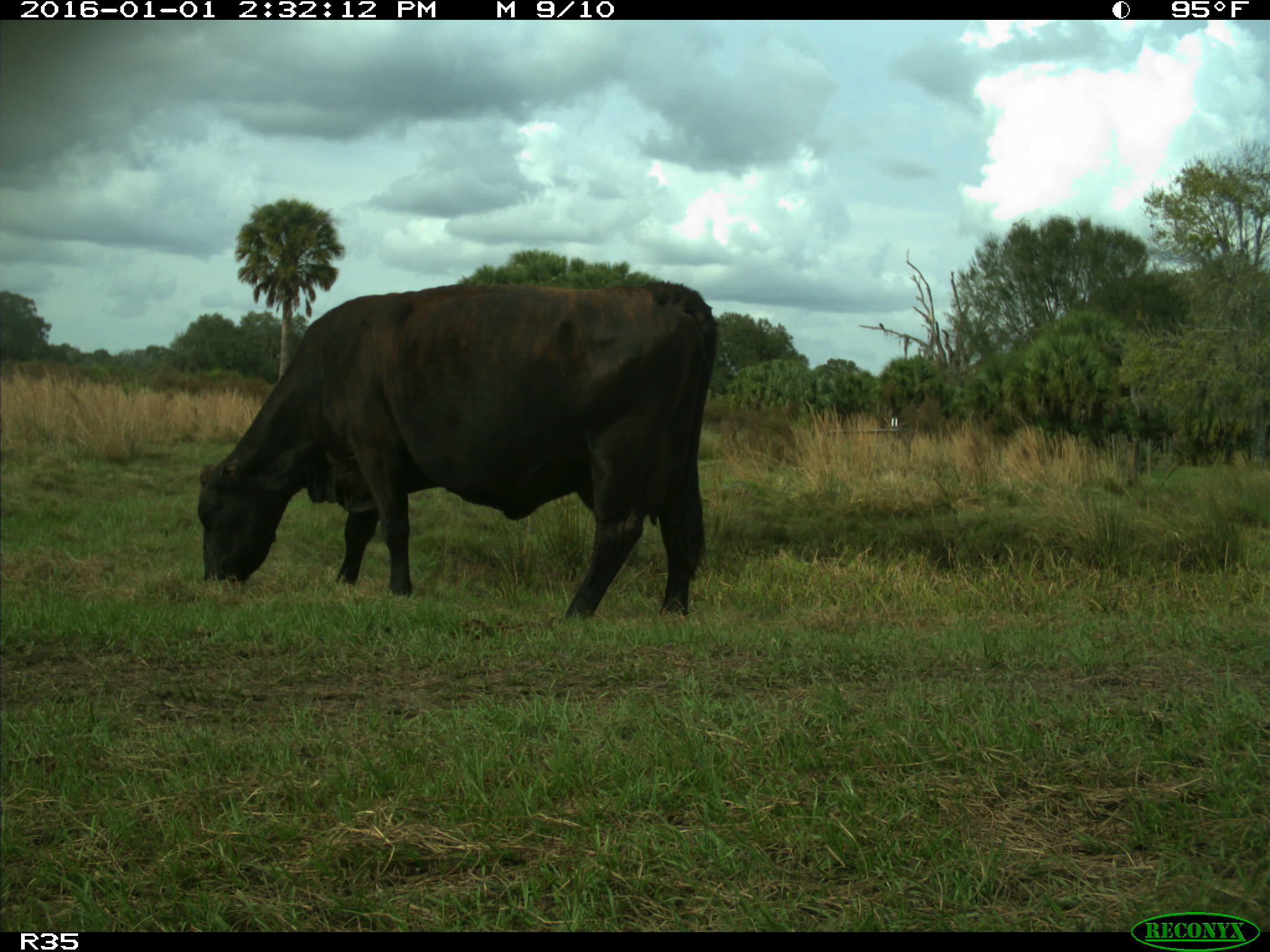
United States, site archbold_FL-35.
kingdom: Animalia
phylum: Chordata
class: Mammalia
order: Artiodactyla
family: Bovidae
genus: Bos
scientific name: Bos taurus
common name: domestic cow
Bos taurus (domestic cow).